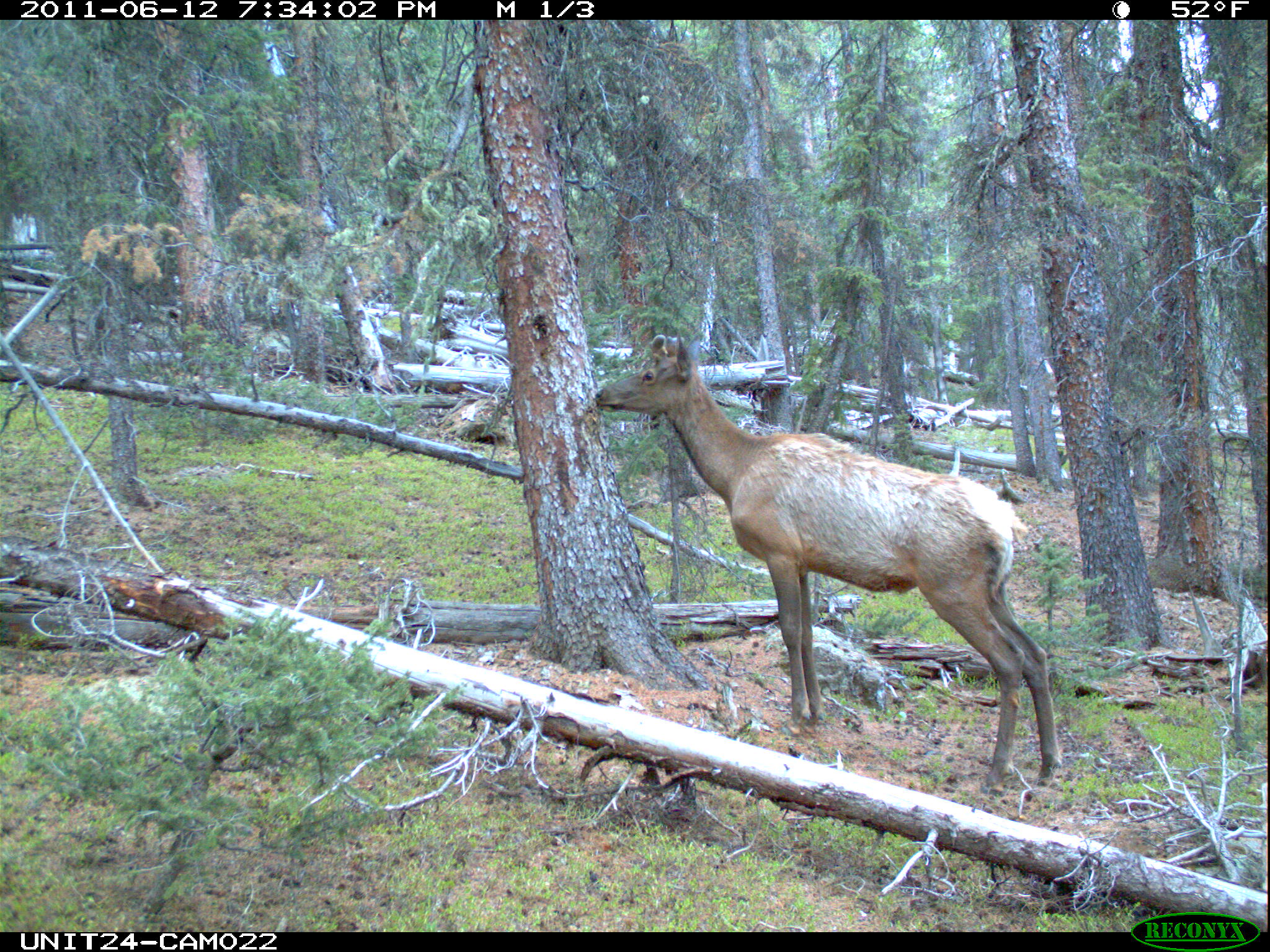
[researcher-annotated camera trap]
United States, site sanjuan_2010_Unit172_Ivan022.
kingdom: Animalia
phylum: Chordata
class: Mammalia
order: Artiodactyla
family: Cervidae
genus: Cervus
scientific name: Cervus elaphus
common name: red deer